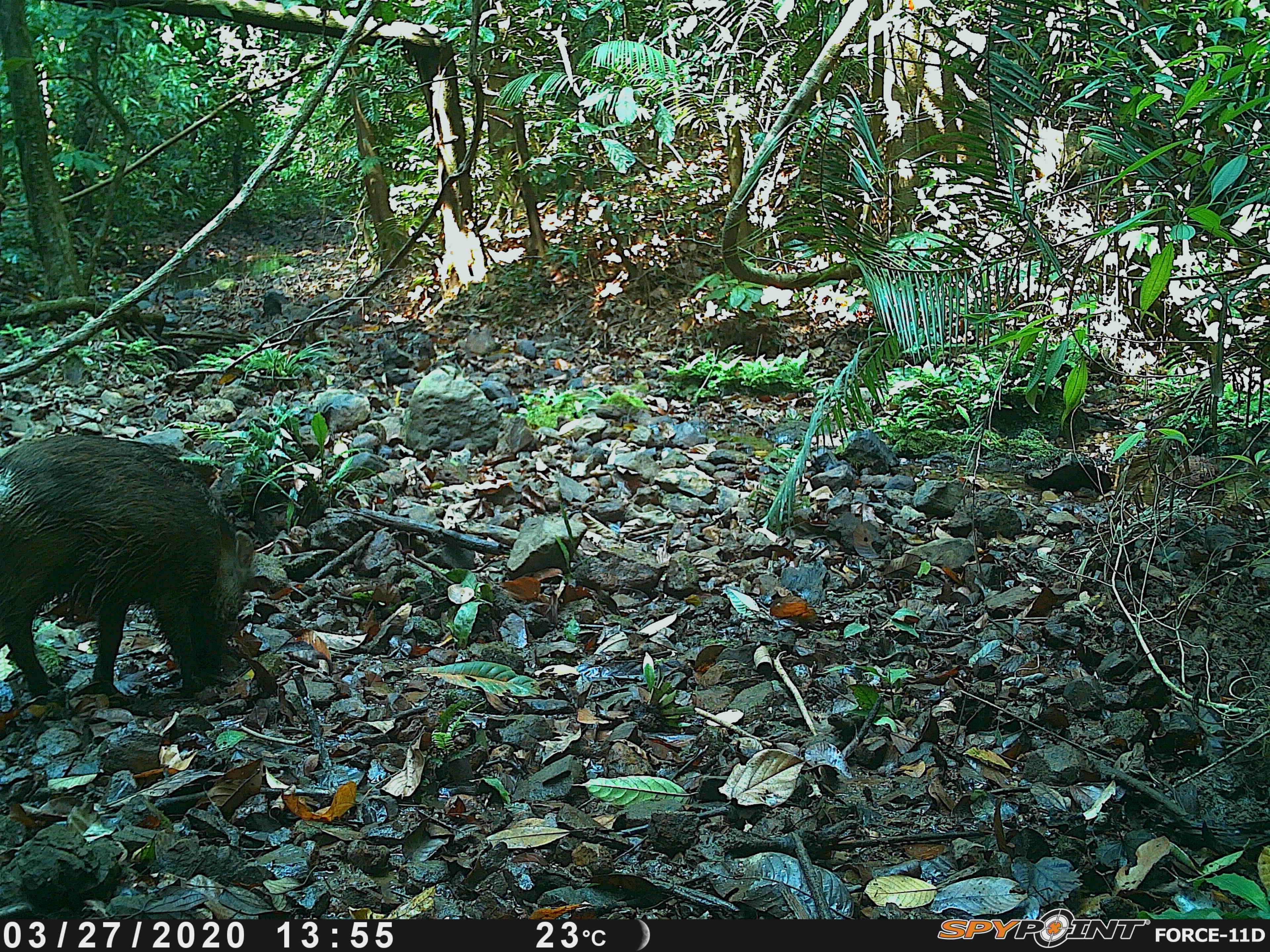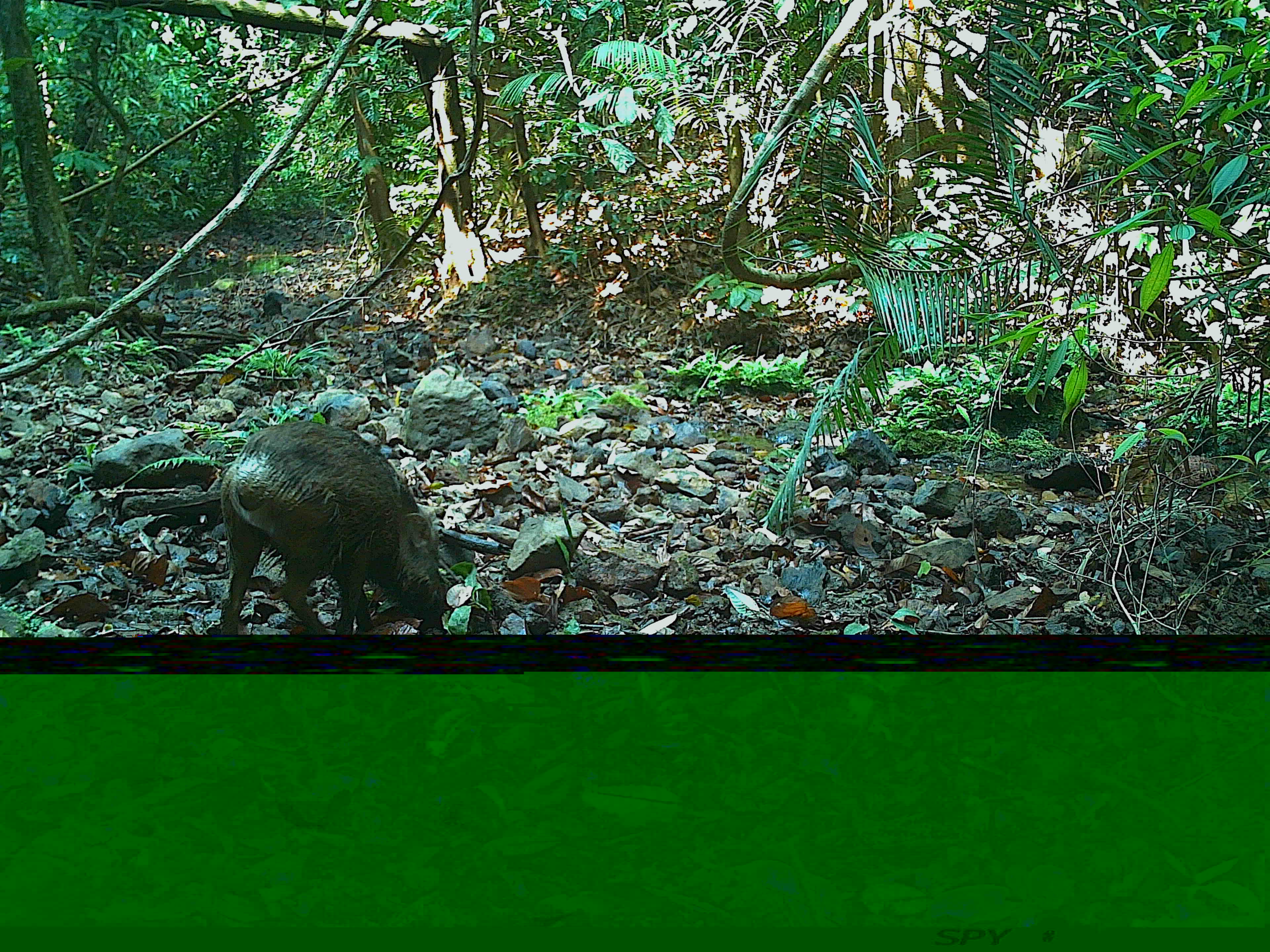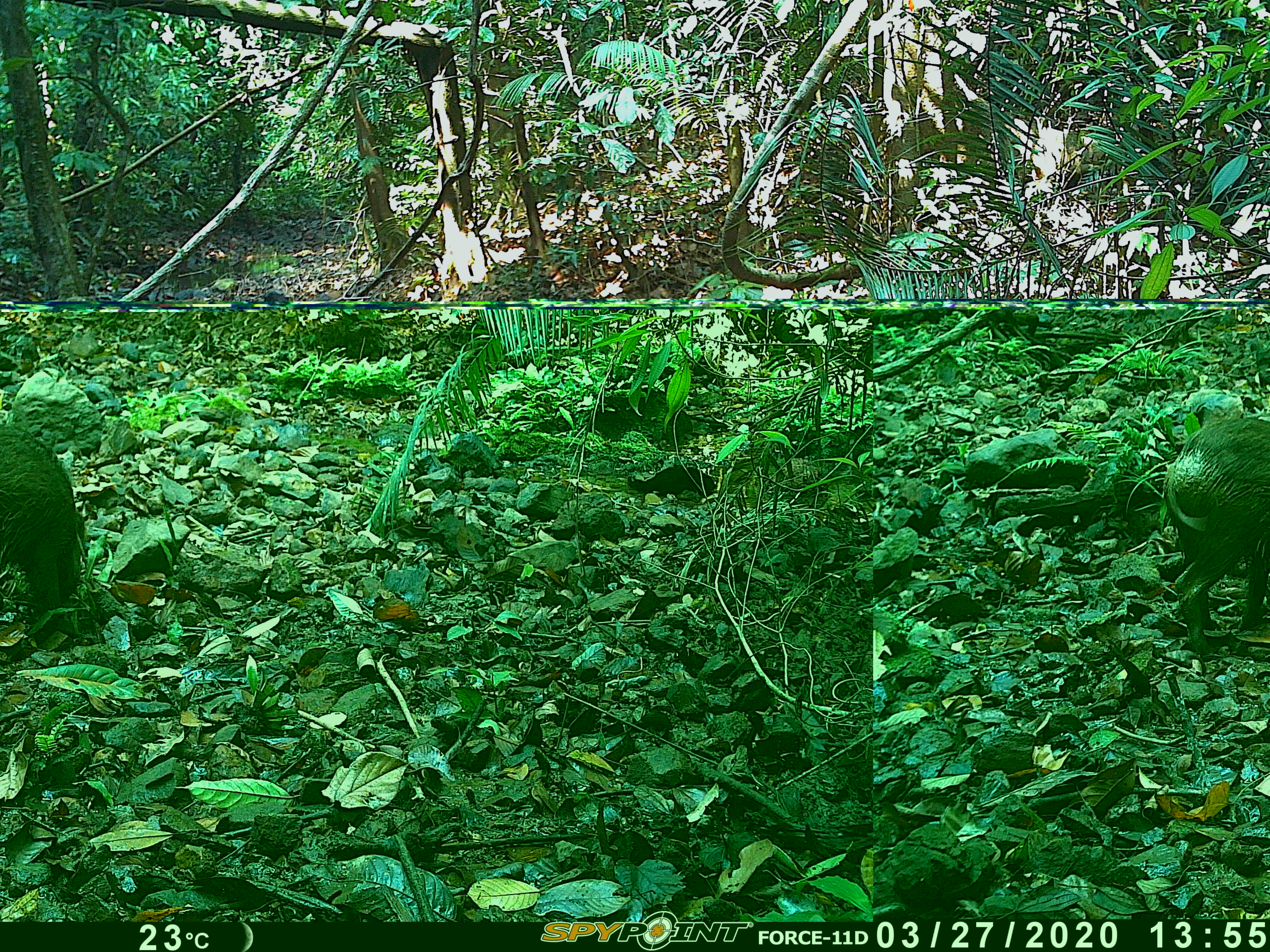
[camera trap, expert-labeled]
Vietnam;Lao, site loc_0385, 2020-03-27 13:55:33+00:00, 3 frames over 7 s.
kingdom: Animalia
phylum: Chordata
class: Mammalia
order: Artiodactyla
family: Suidae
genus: Sus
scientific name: Sus scrofa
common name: eurasian wild pig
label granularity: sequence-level